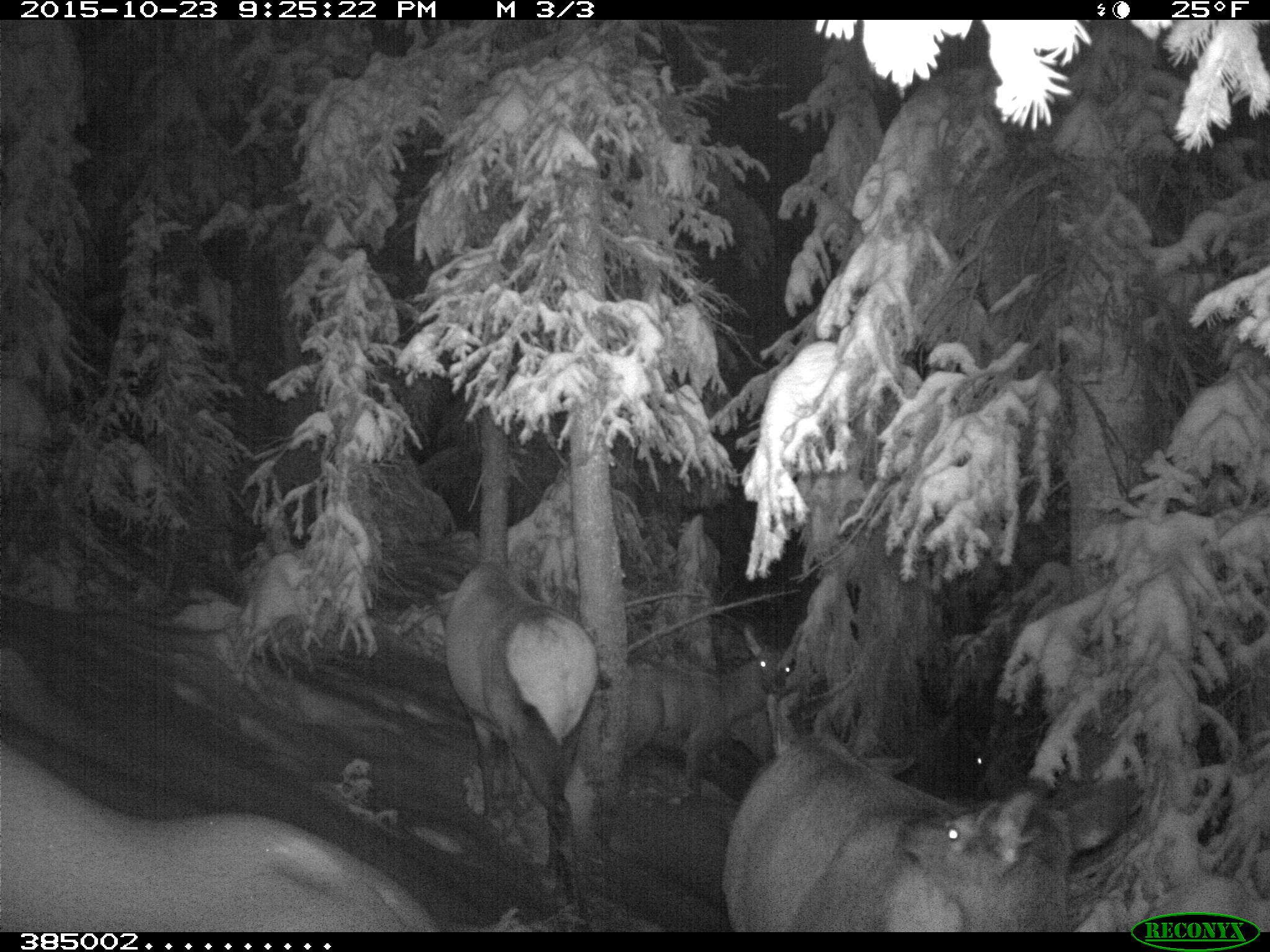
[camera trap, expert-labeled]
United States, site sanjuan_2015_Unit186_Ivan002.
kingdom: Animalia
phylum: Chordata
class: Mammalia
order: Artiodactyla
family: Cervidae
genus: Cervus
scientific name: Cervus elaphus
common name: red deer